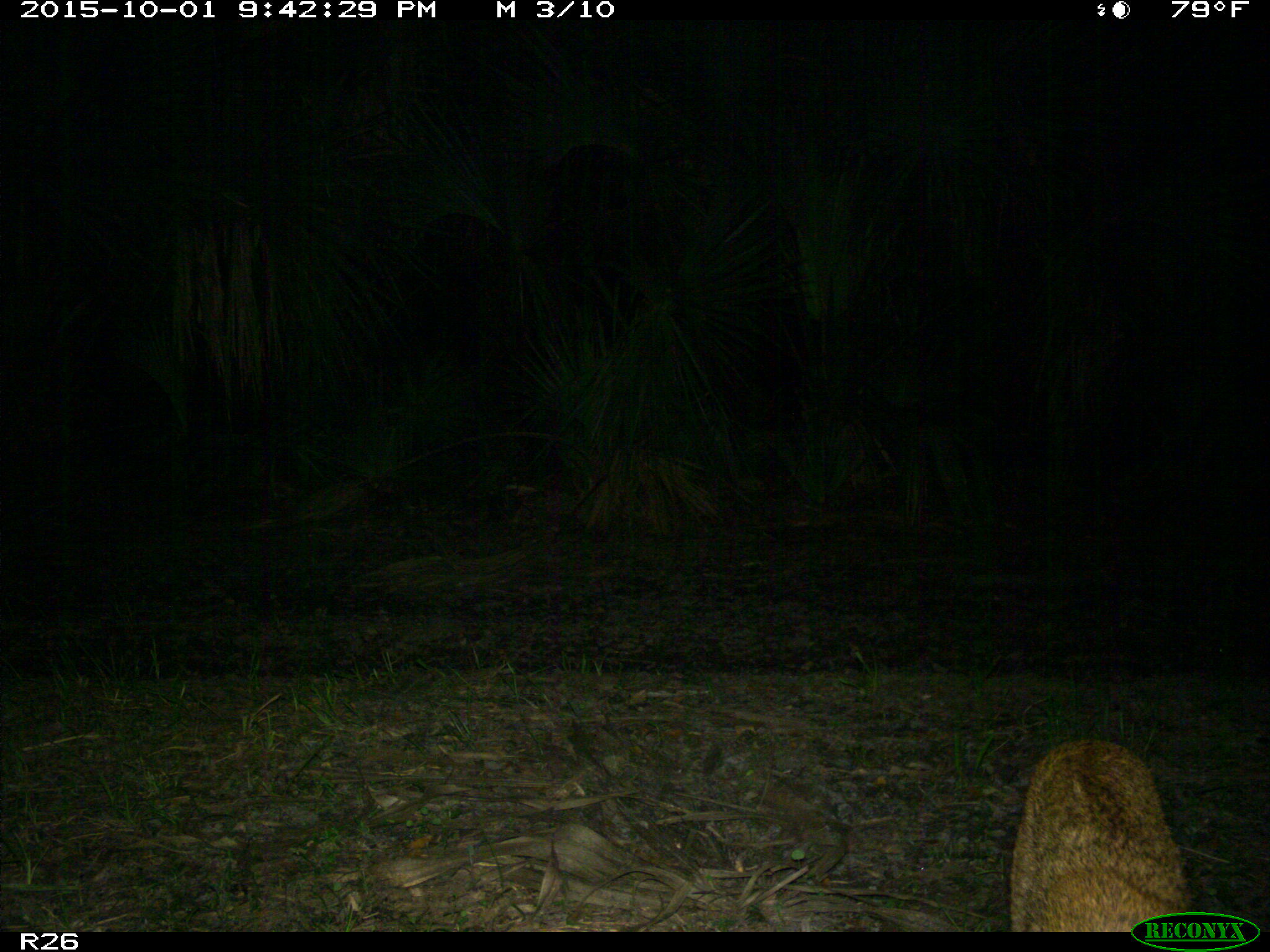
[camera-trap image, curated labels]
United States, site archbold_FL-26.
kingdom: Animalia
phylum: Chordata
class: Mammalia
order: Carnivora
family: Felidae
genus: Lynx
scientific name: Lynx rufus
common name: bobcat